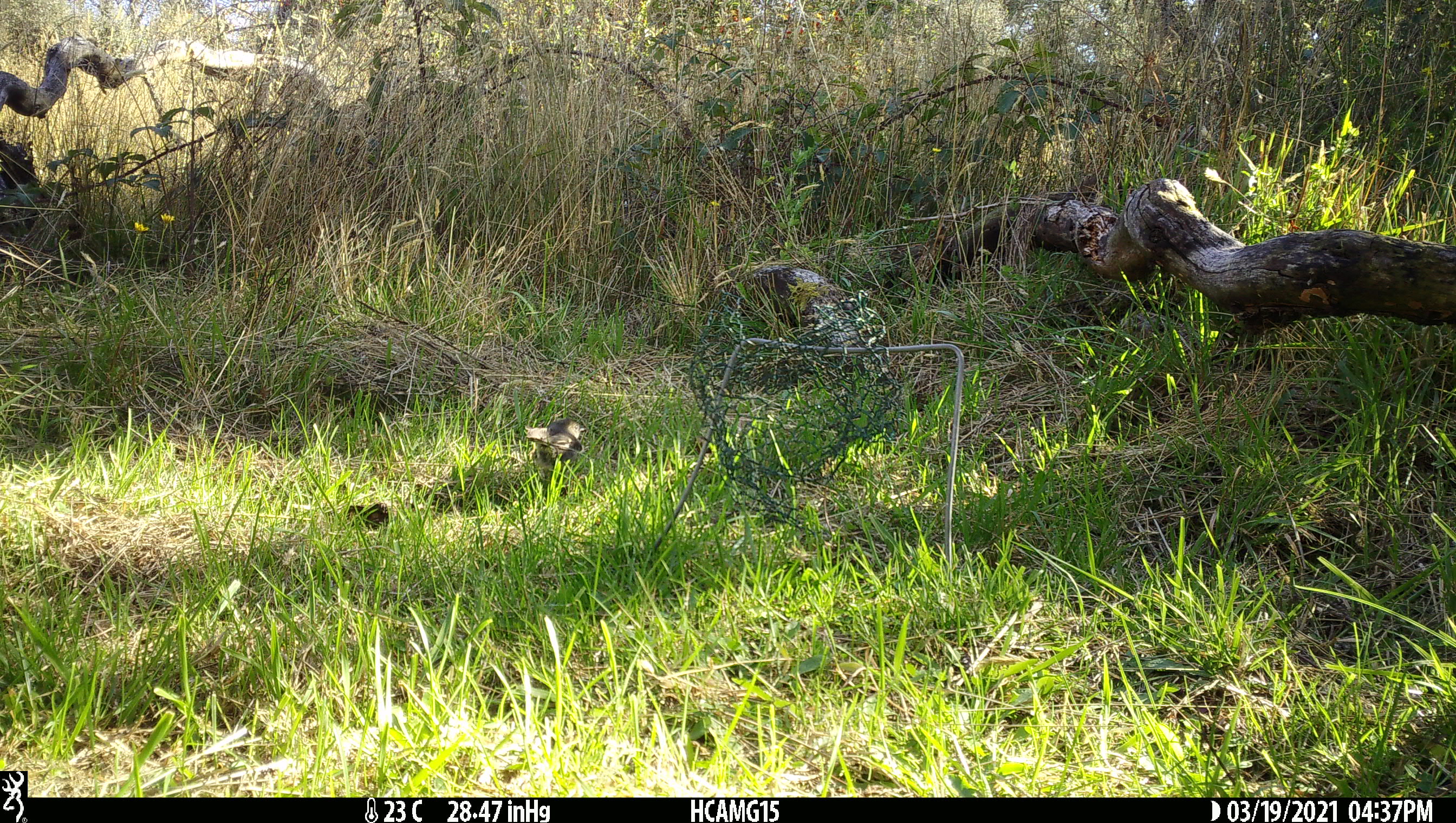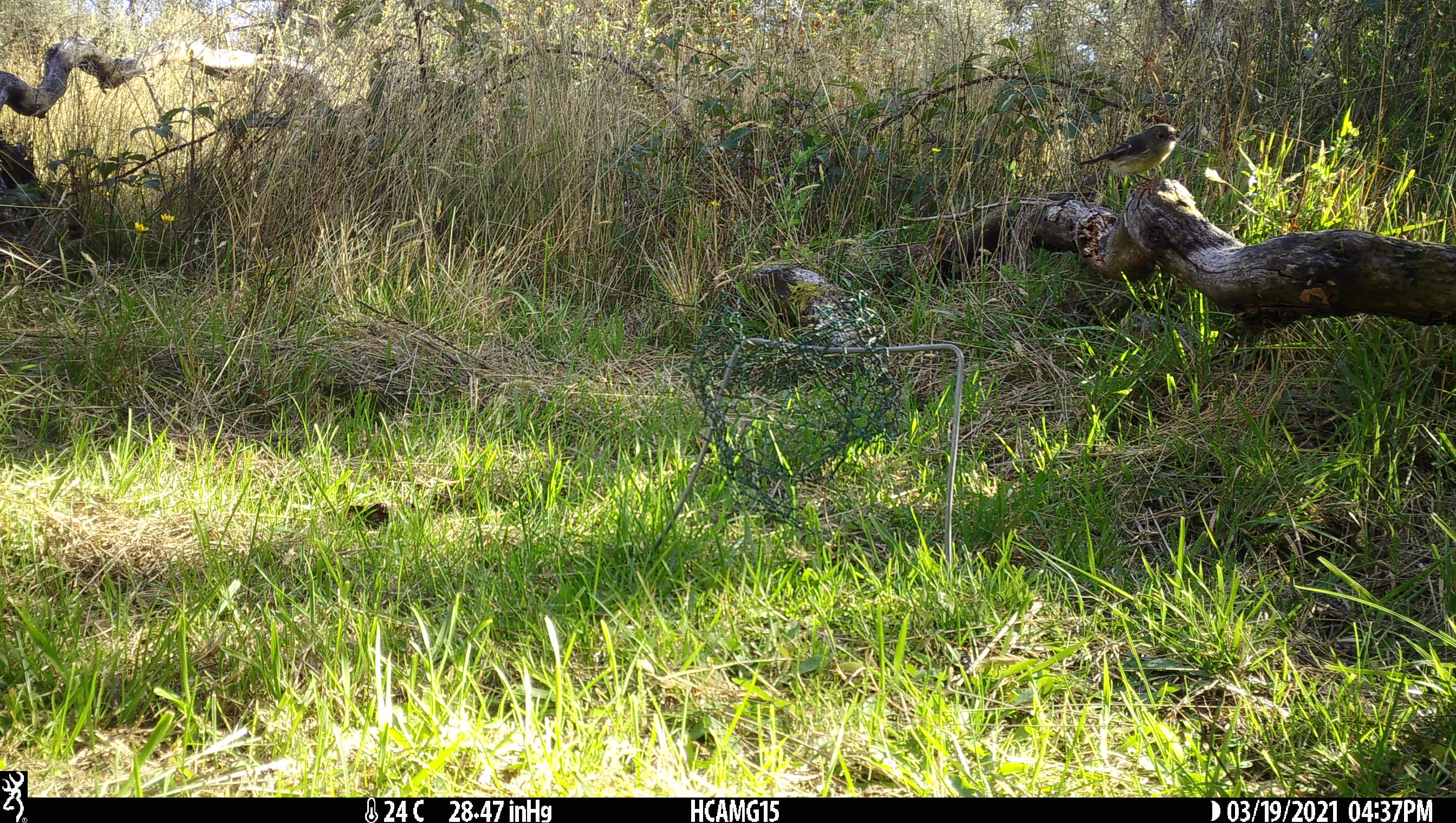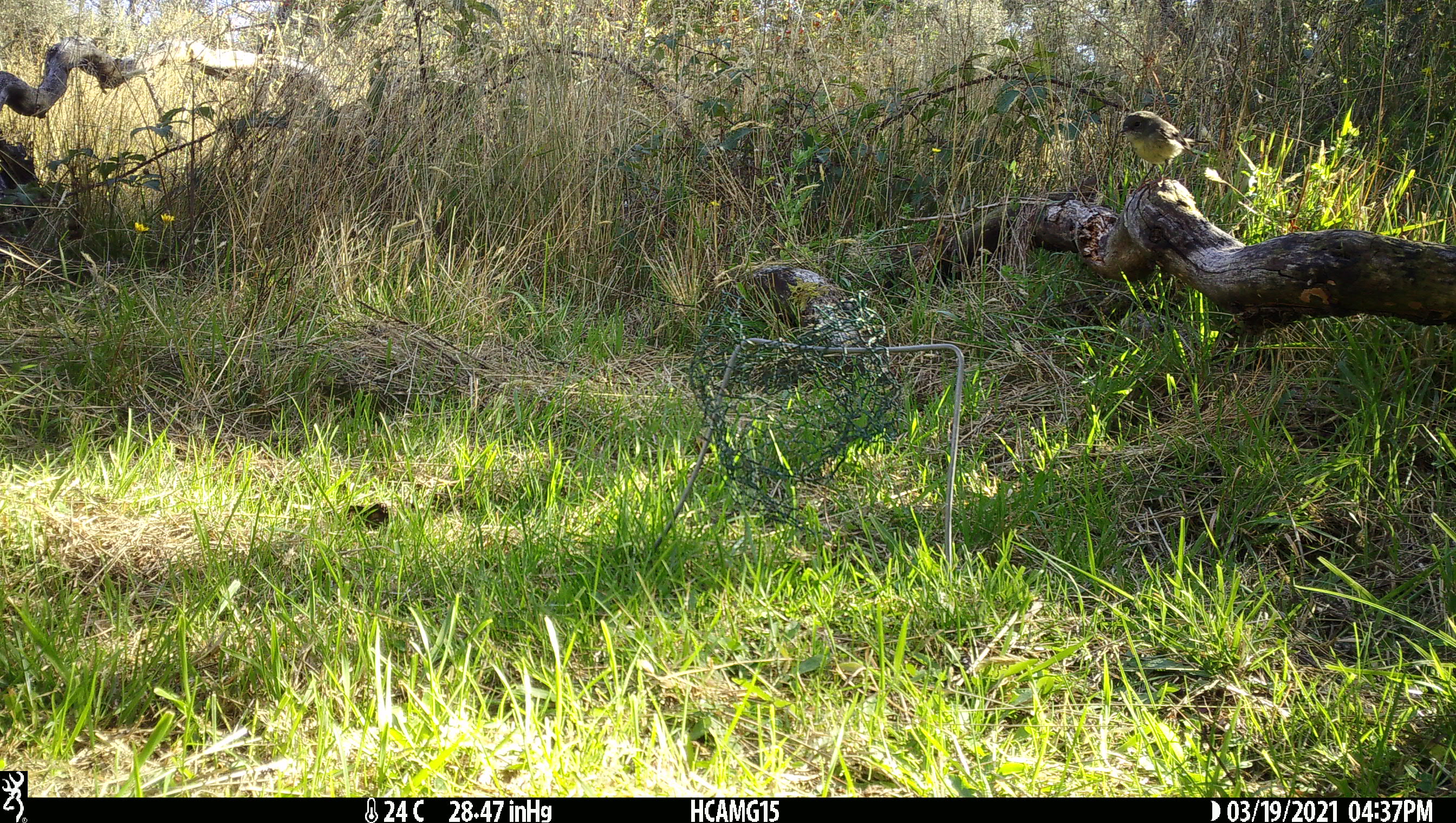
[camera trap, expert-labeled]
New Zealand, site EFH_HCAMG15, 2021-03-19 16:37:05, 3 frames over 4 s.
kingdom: Animalia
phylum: Chordata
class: Aves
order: Passeriformes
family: Petroicidae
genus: Petroica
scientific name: Petroica macrocephala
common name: tomtit